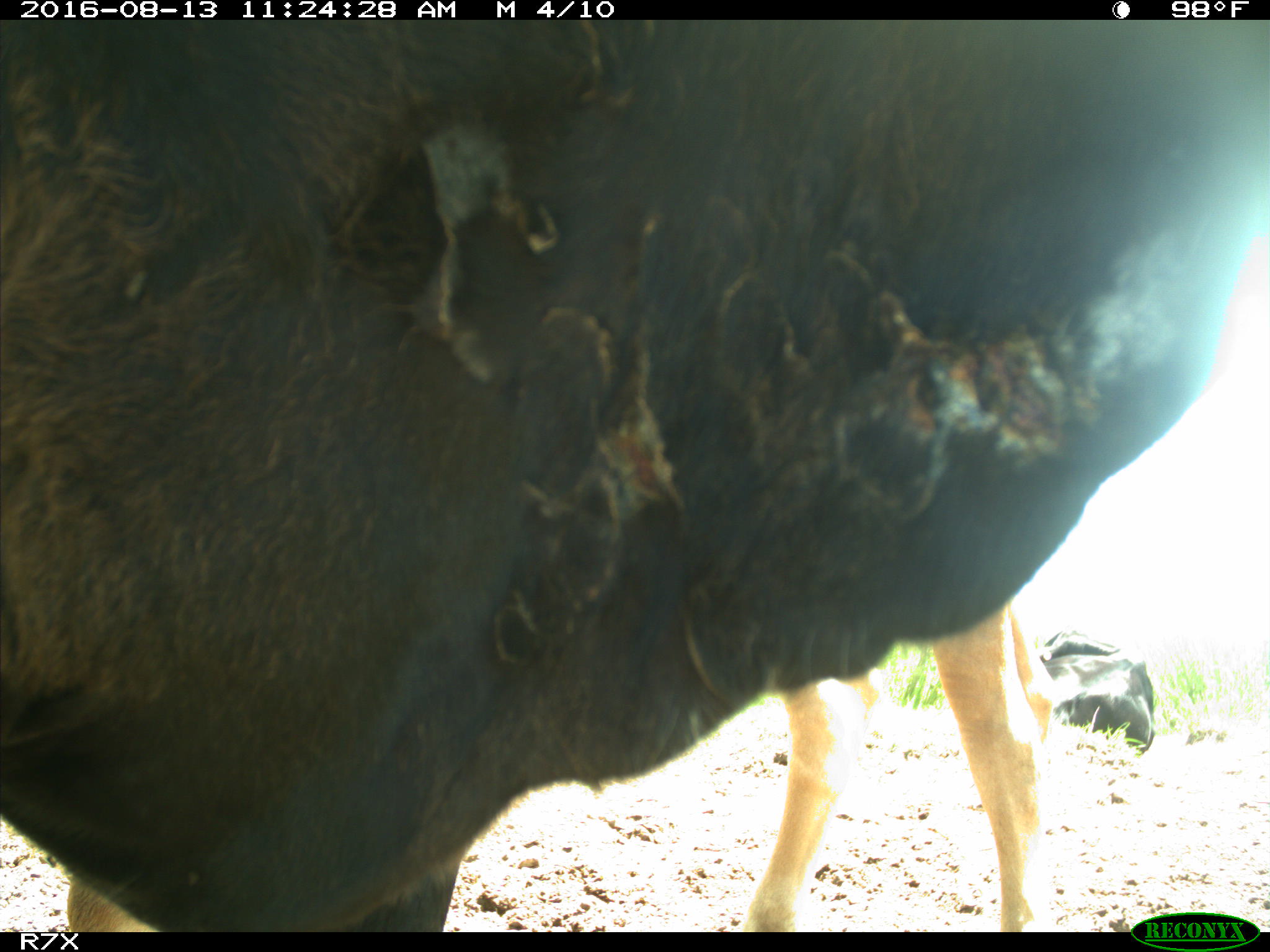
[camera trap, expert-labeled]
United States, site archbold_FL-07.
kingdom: Animalia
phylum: Chordata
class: Mammalia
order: Artiodactyla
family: Bovidae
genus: Bos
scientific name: Bos taurus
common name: domestic cow